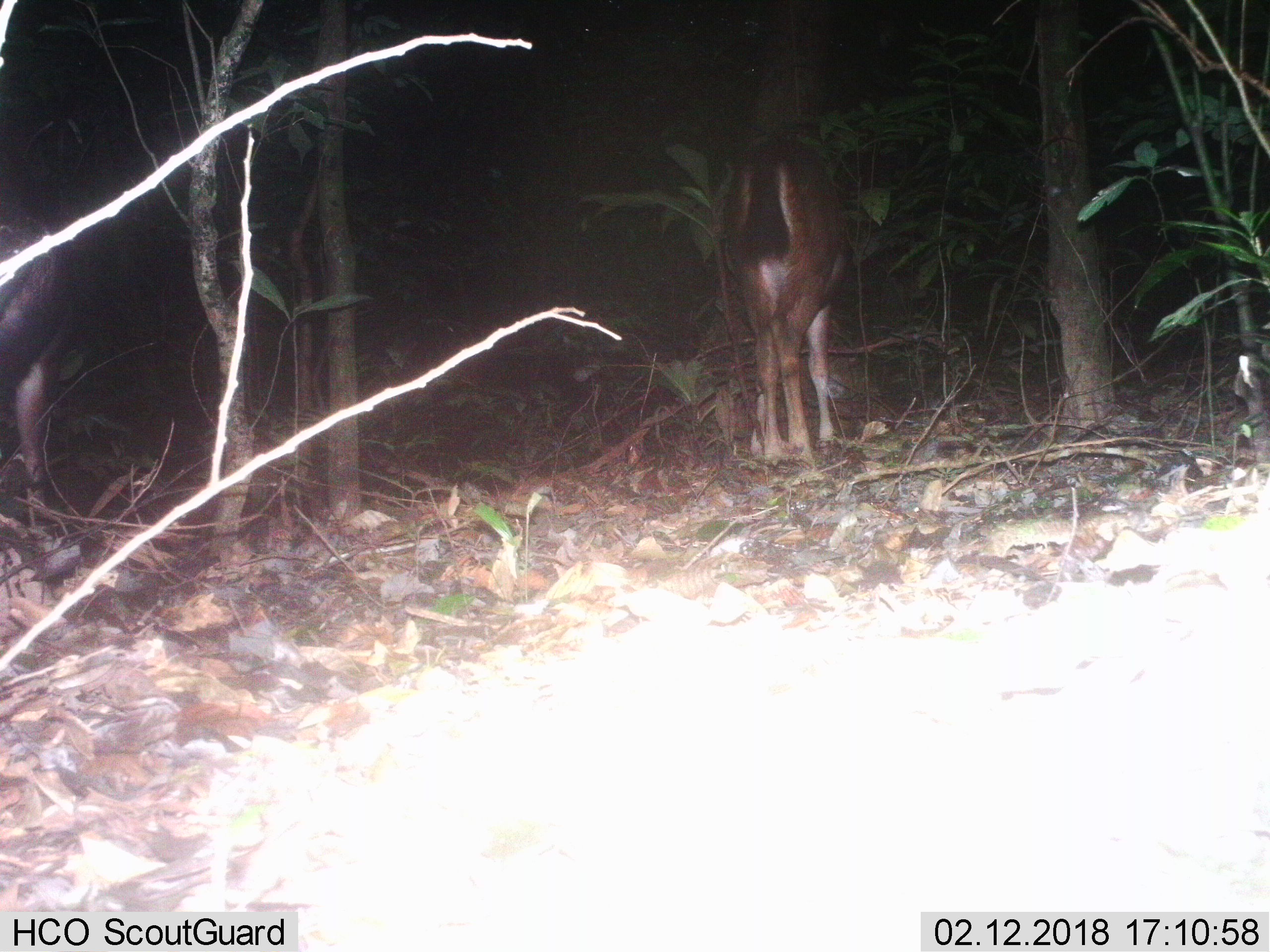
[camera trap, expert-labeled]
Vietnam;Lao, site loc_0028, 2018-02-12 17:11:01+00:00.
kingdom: Animalia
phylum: Chordata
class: Mammalia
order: Artiodactyla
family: Cervidae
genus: Rusa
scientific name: Rusa unicolor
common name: sambar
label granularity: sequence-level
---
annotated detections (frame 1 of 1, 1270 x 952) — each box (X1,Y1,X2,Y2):
sambar: (720,123,853,466); (0,204,72,532)